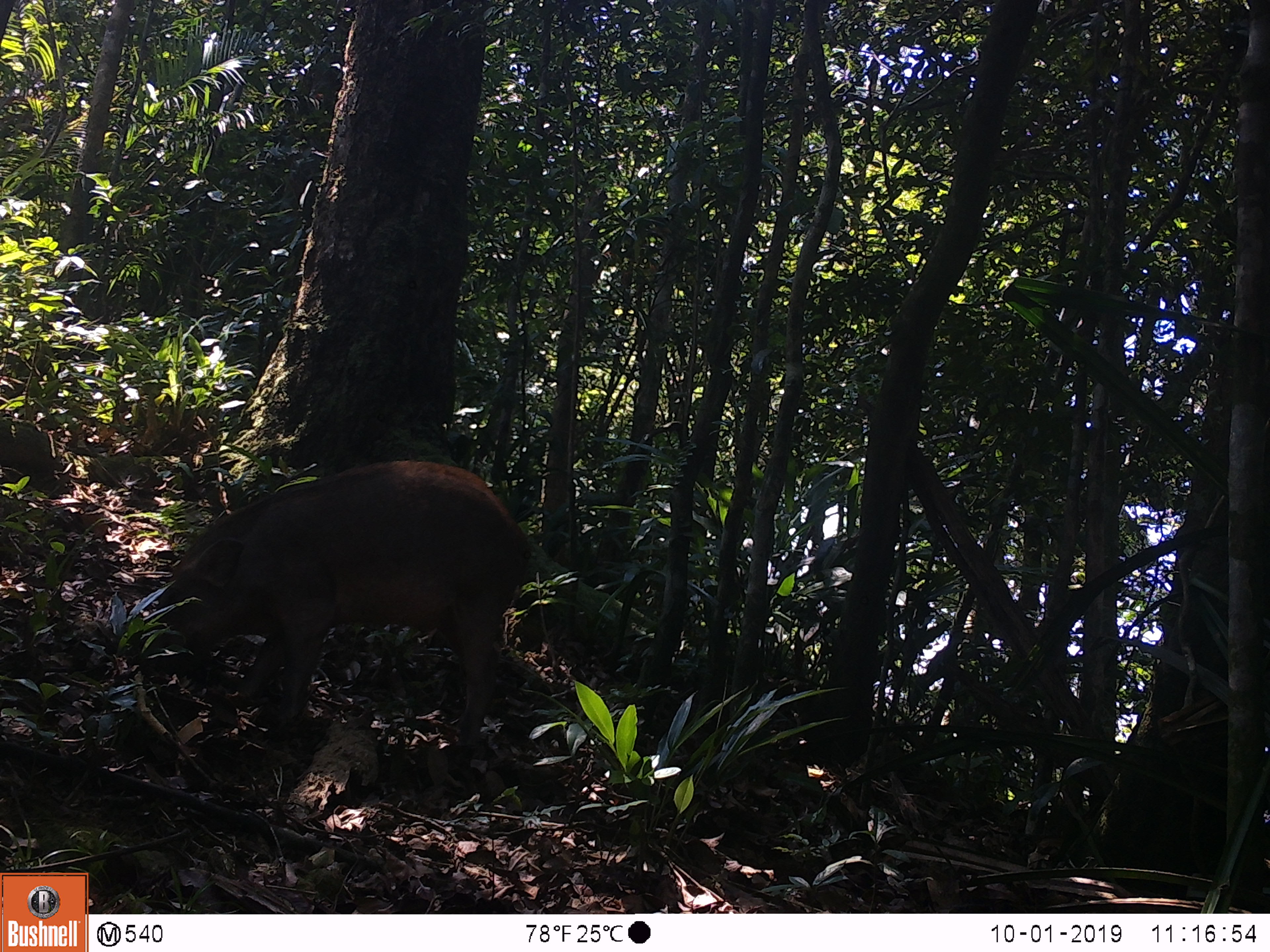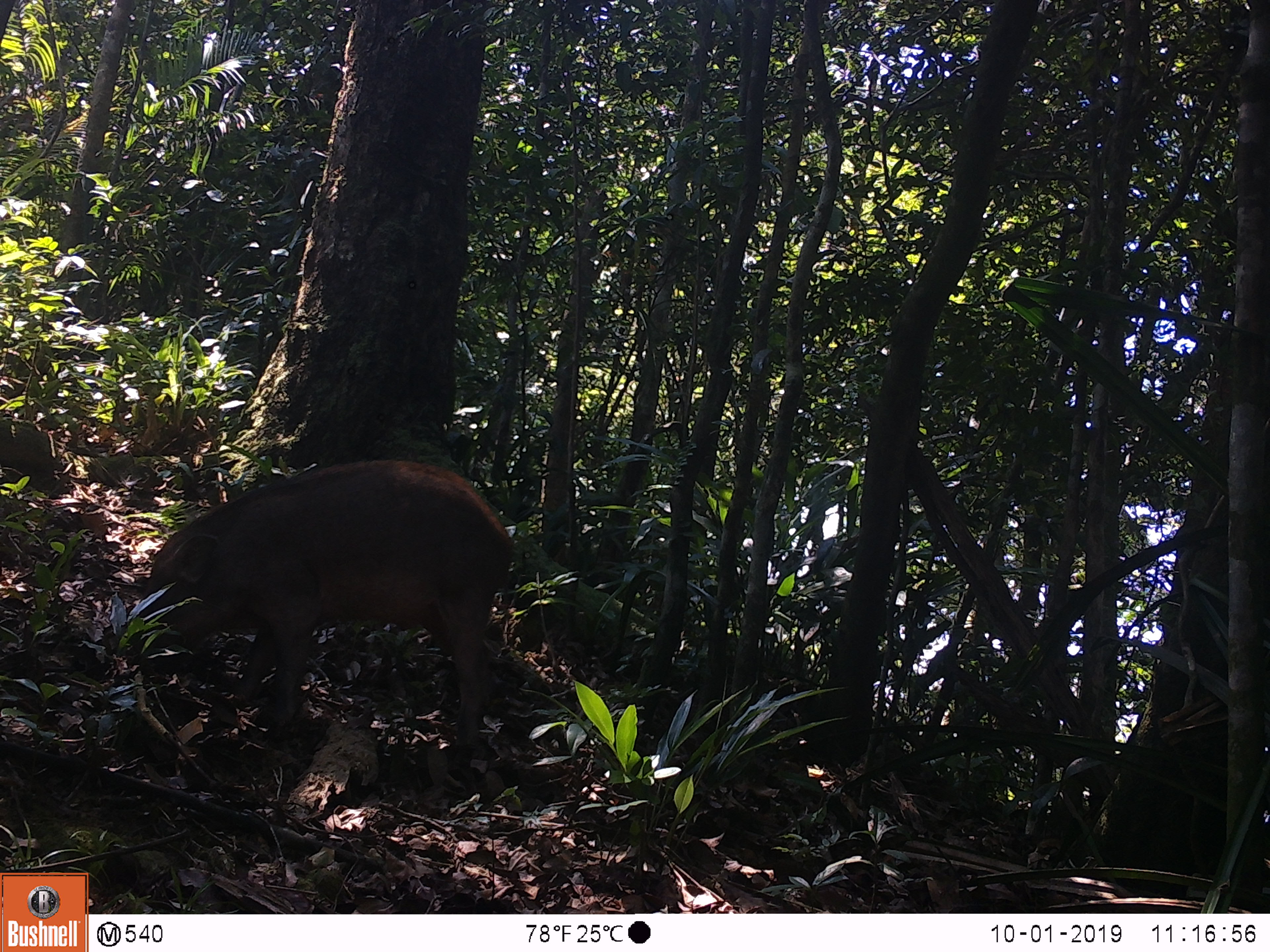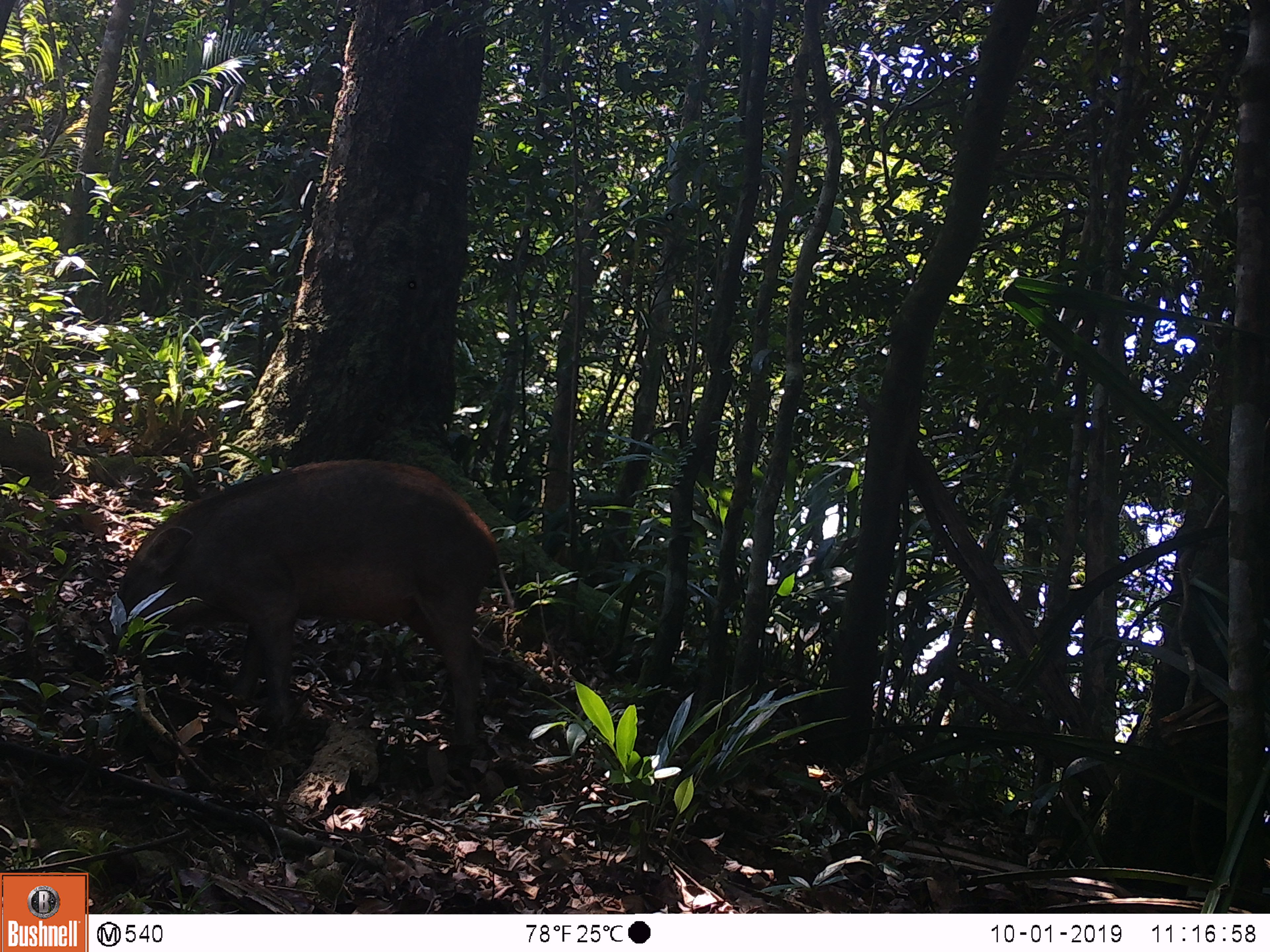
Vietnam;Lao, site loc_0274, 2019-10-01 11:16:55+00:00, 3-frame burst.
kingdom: Animalia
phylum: Chordata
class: Mammalia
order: Artiodactyla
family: Suidae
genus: Sus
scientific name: Sus scrofa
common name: eurasian wild pig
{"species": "eurasian wild pig (Sus scrofa)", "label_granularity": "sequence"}